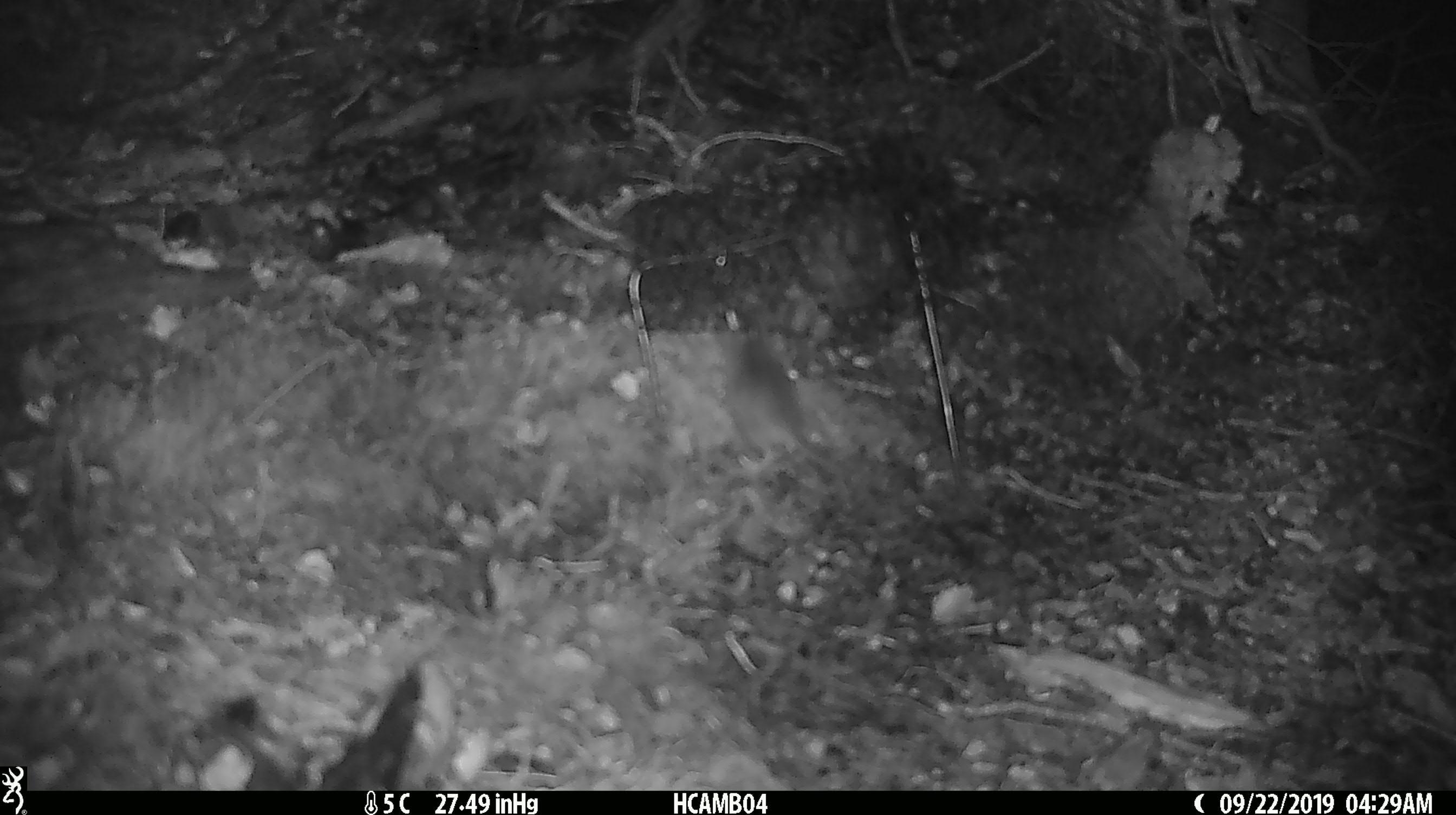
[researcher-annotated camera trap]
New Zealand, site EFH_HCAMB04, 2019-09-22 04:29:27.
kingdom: Animalia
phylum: Chordata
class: Mammalia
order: Rodentia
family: Muridae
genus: Mus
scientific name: Mus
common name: mouse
Mouse (Mus).